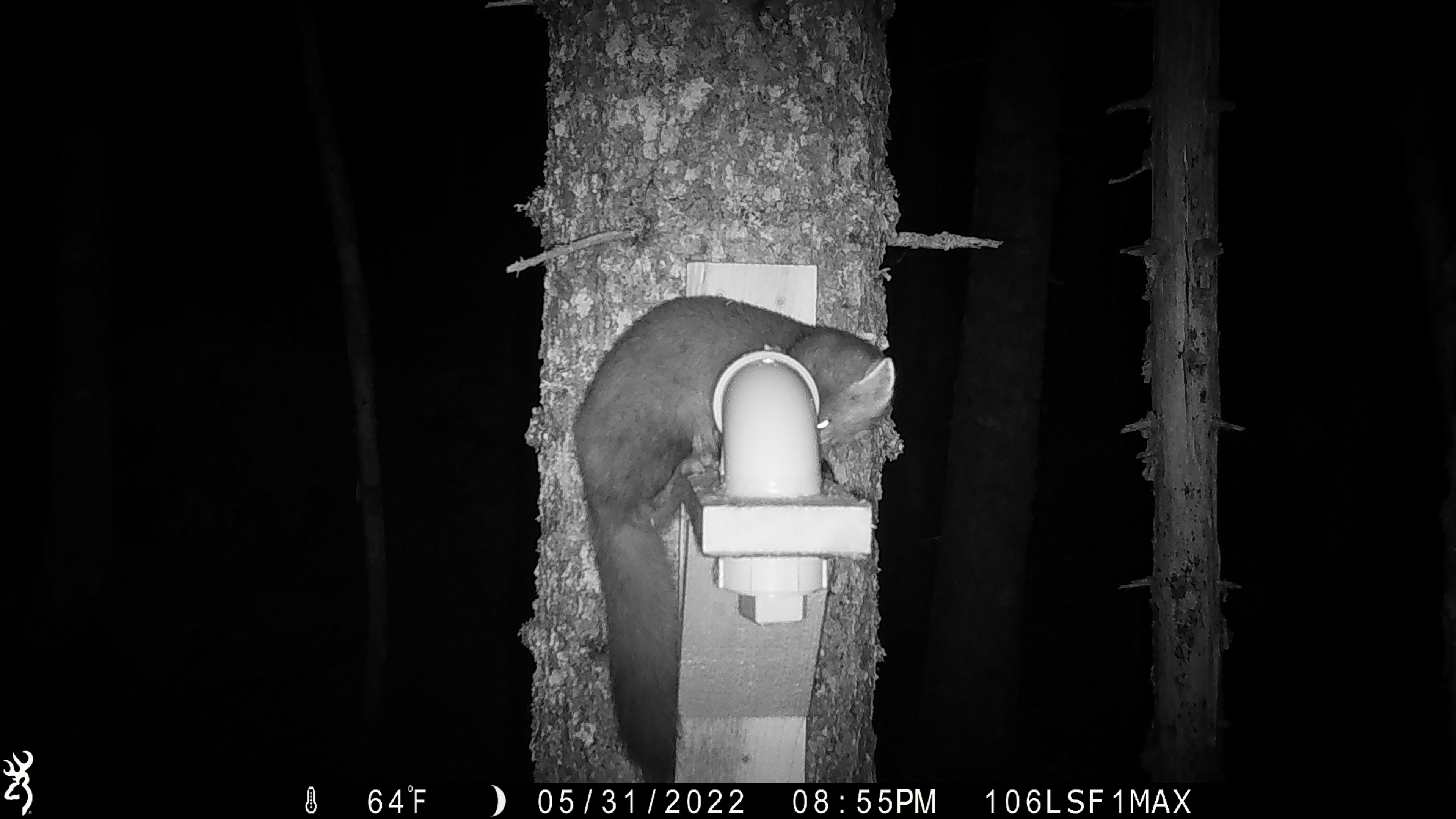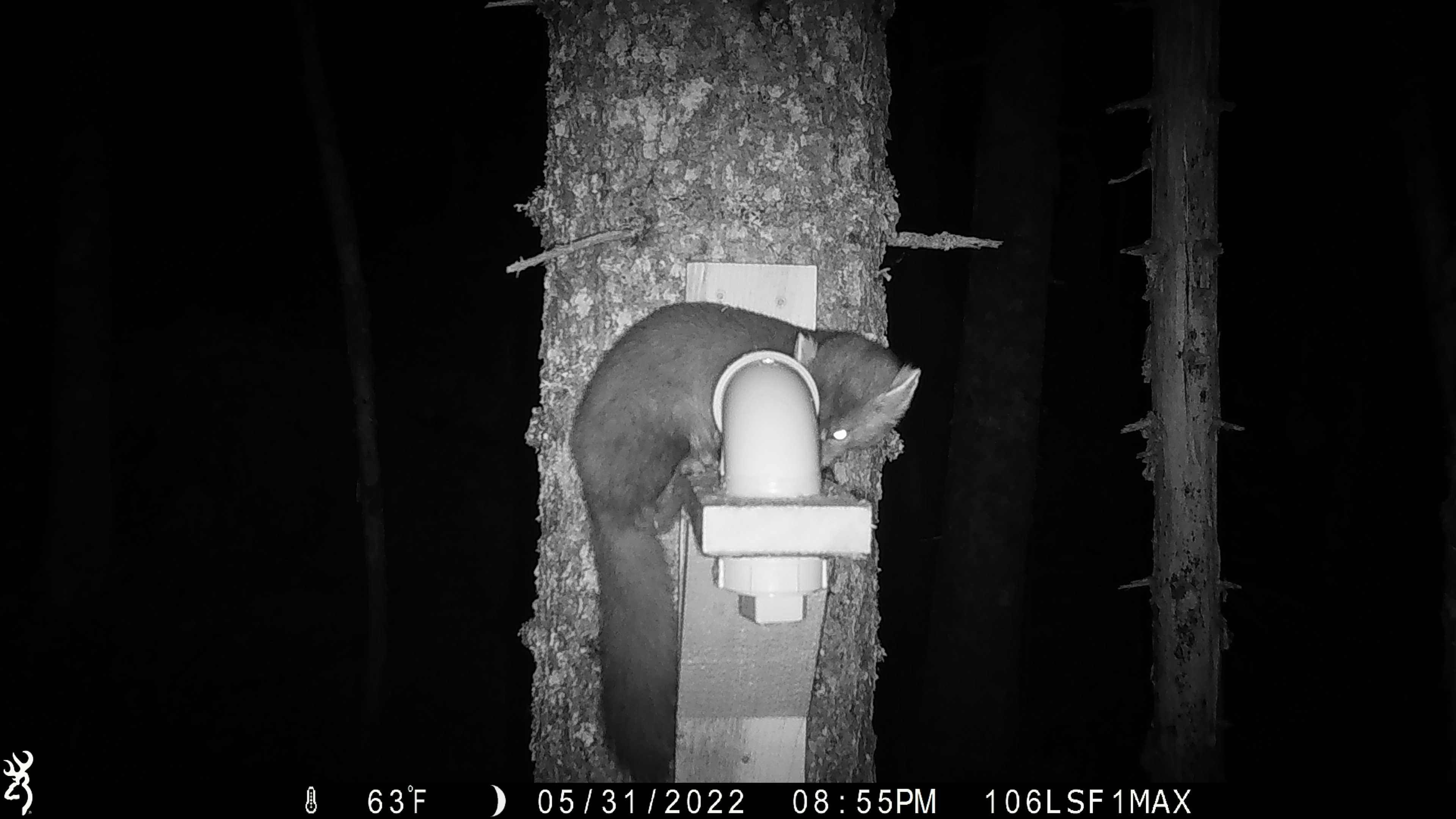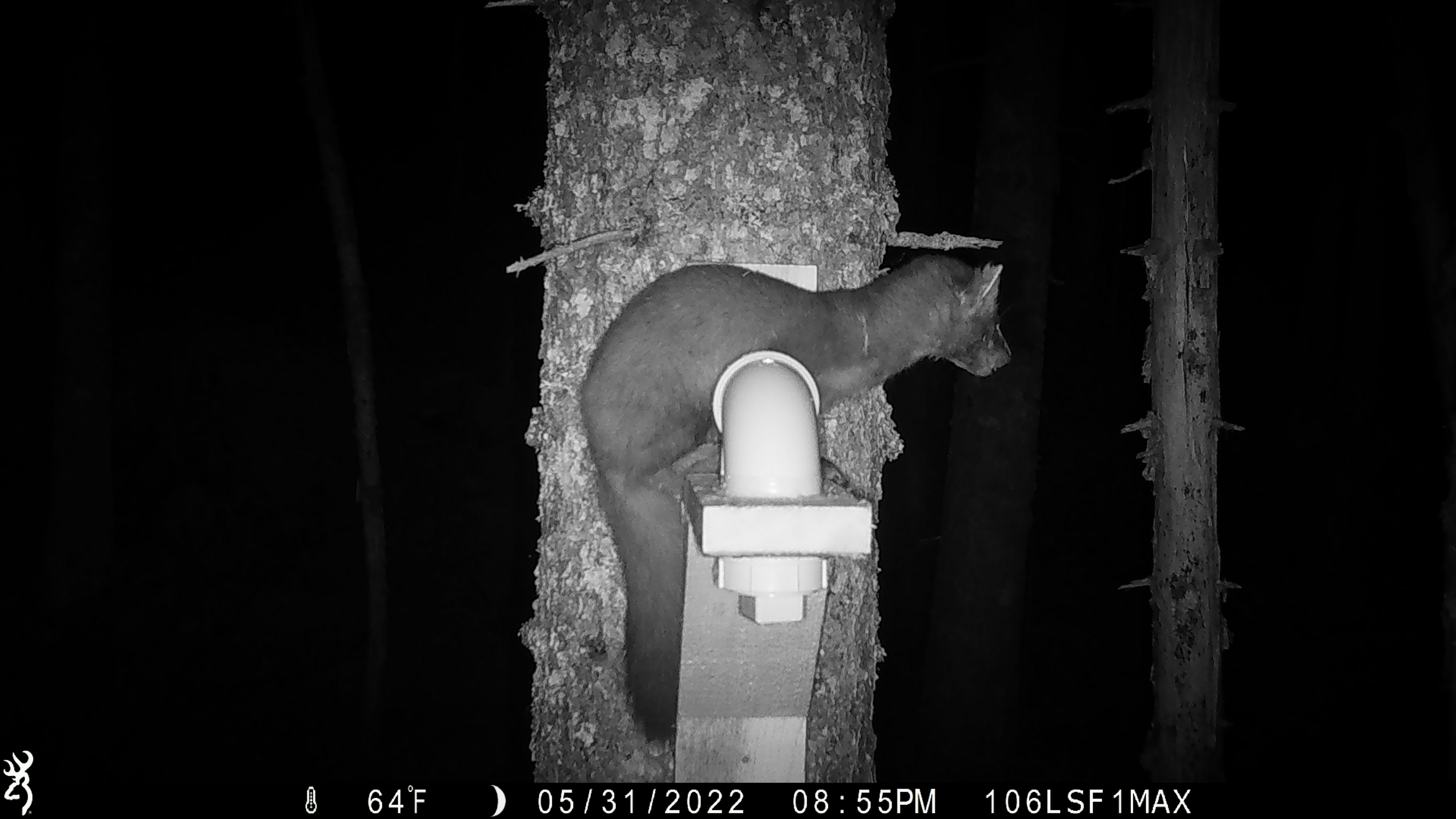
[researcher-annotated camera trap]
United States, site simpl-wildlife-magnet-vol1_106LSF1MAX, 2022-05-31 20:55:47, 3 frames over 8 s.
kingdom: Animalia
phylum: Chordata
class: Mammalia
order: Carnivora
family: Mustelidae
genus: Martes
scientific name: Martes americana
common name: american marten